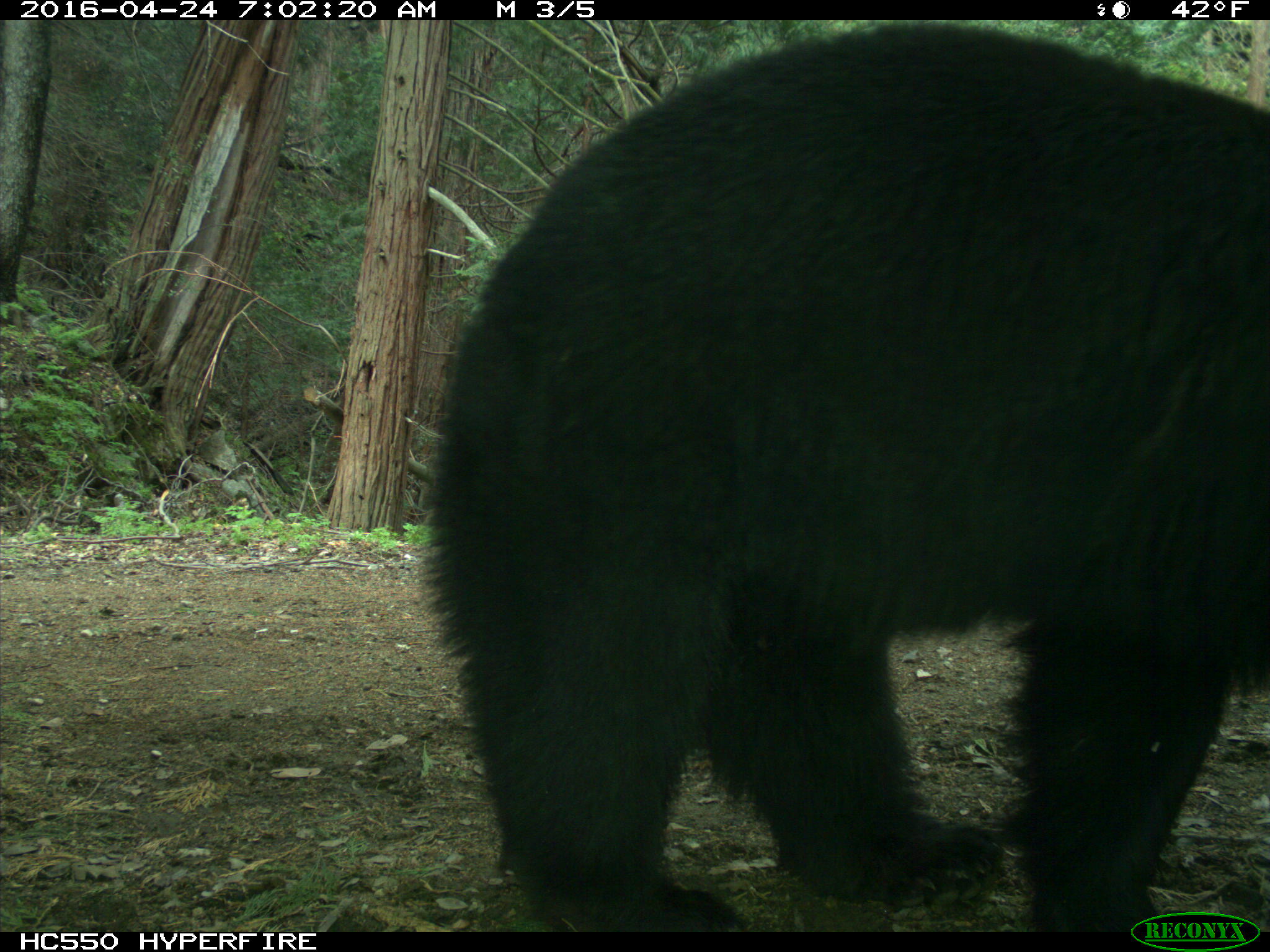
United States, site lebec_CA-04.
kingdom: Animalia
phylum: Chordata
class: Mammalia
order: Carnivora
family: Ursidae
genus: Ursus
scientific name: Ursus americanus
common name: american black bear